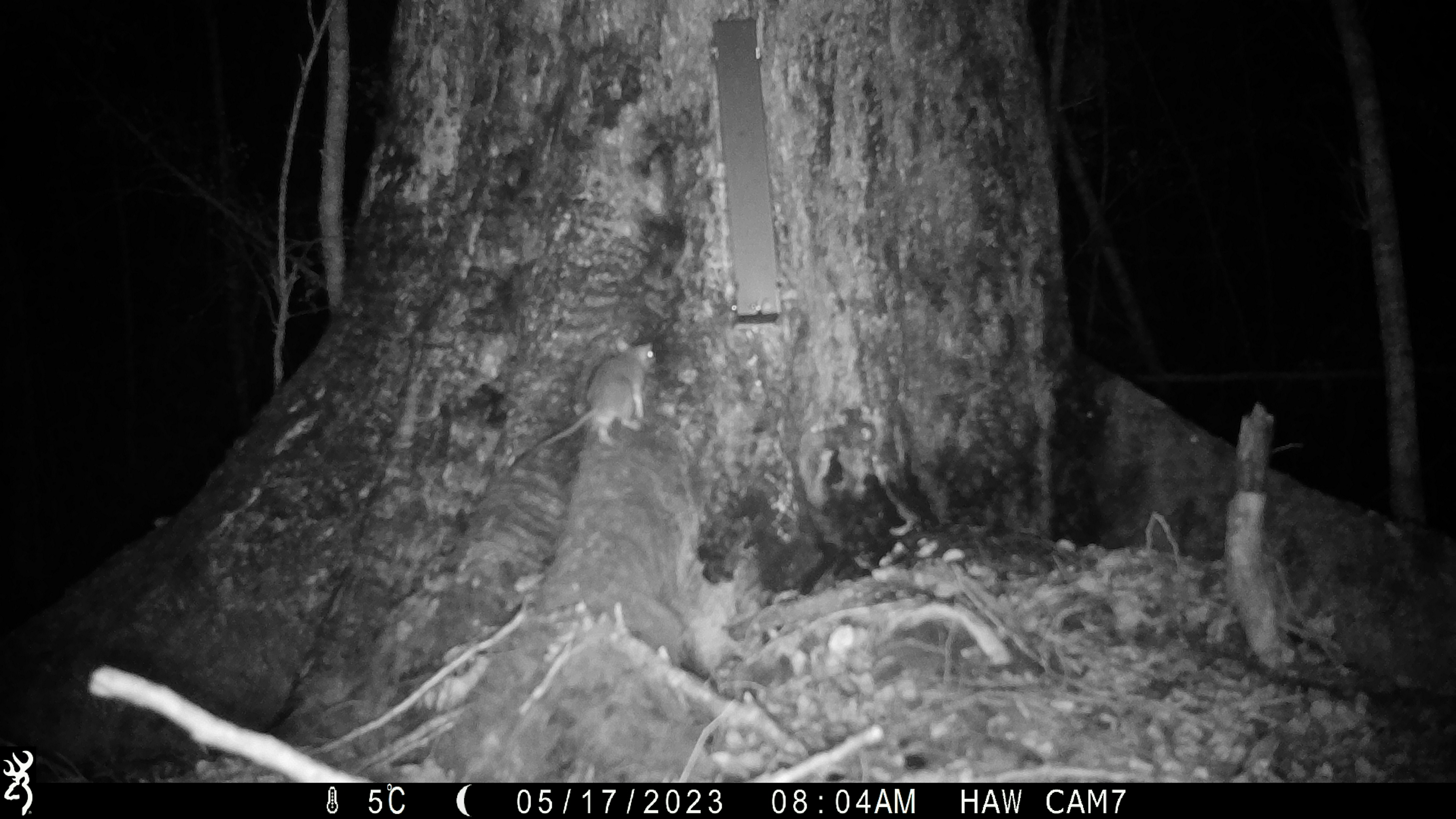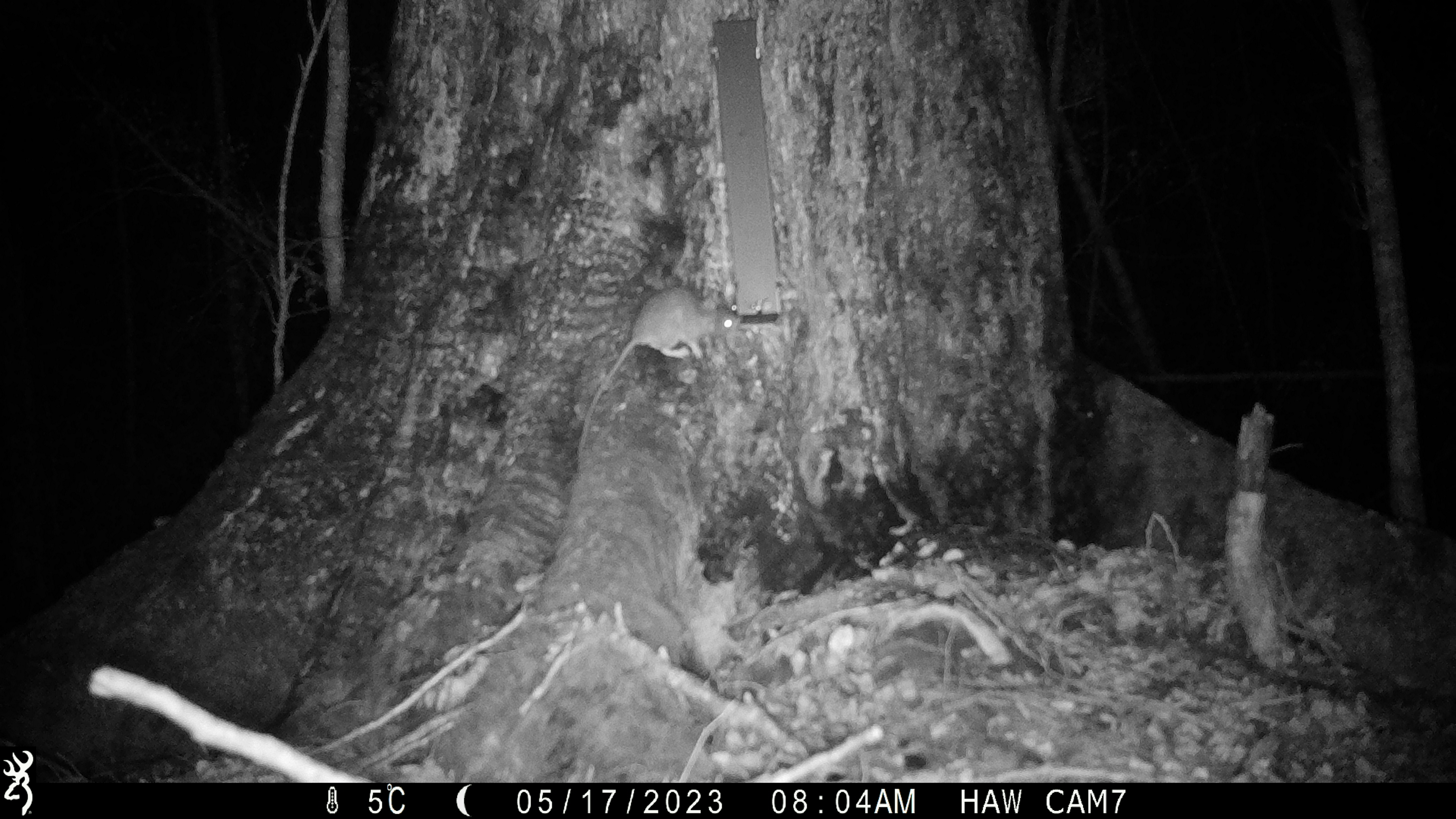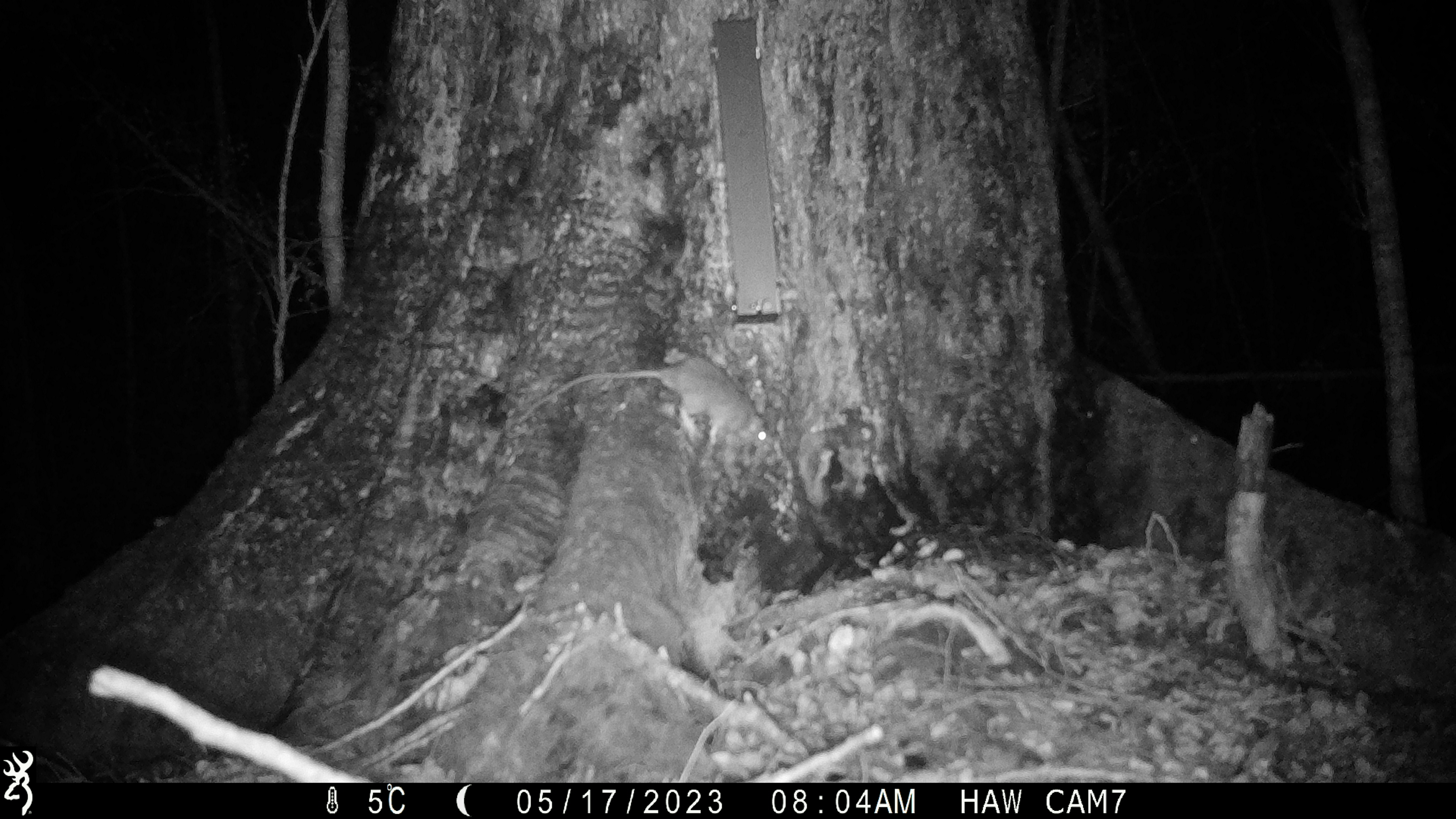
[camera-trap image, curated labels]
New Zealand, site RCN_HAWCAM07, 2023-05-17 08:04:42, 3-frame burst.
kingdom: Animalia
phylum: Chordata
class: Mammalia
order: Rodentia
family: Muridae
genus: Rattus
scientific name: Rattus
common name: rat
Rat (Rattus).